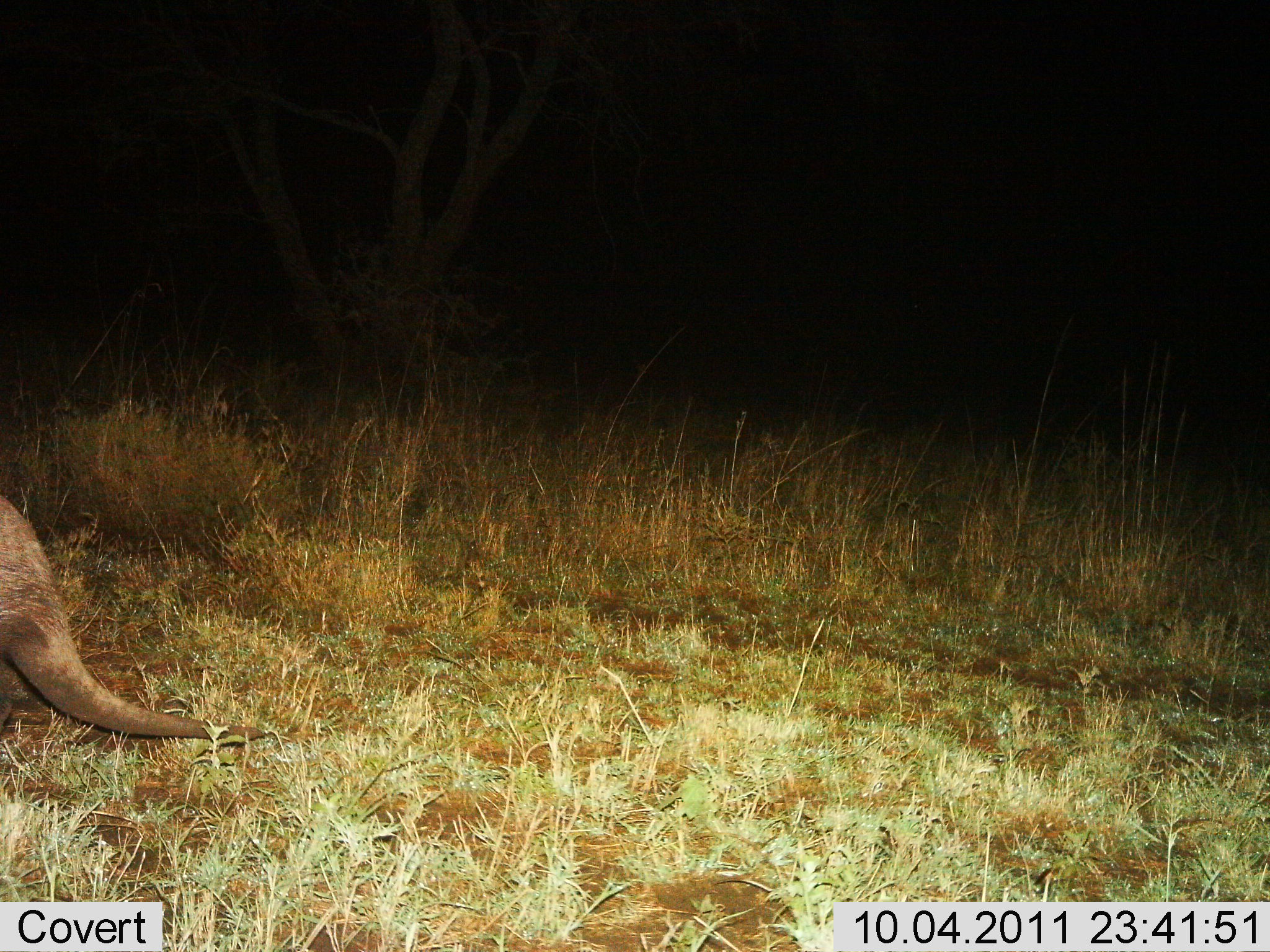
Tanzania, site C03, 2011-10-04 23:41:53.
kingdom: Animalia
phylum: Chordata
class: Mammalia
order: Tubulidentata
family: Orycteropodidae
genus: Orycteropus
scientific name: Orycteropus afer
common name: aardvark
Aardvark (Orycteropus afer), count 1. Behavior (volunteer vote fractions): standing 8%, resting 0%, moving 92%, interacting 0%. Young present (vote fraction): 0%. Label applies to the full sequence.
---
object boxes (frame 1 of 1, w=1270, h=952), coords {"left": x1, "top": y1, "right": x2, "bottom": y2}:
animal: {"left": 0, "top": 494, "right": 269, "bottom": 744}